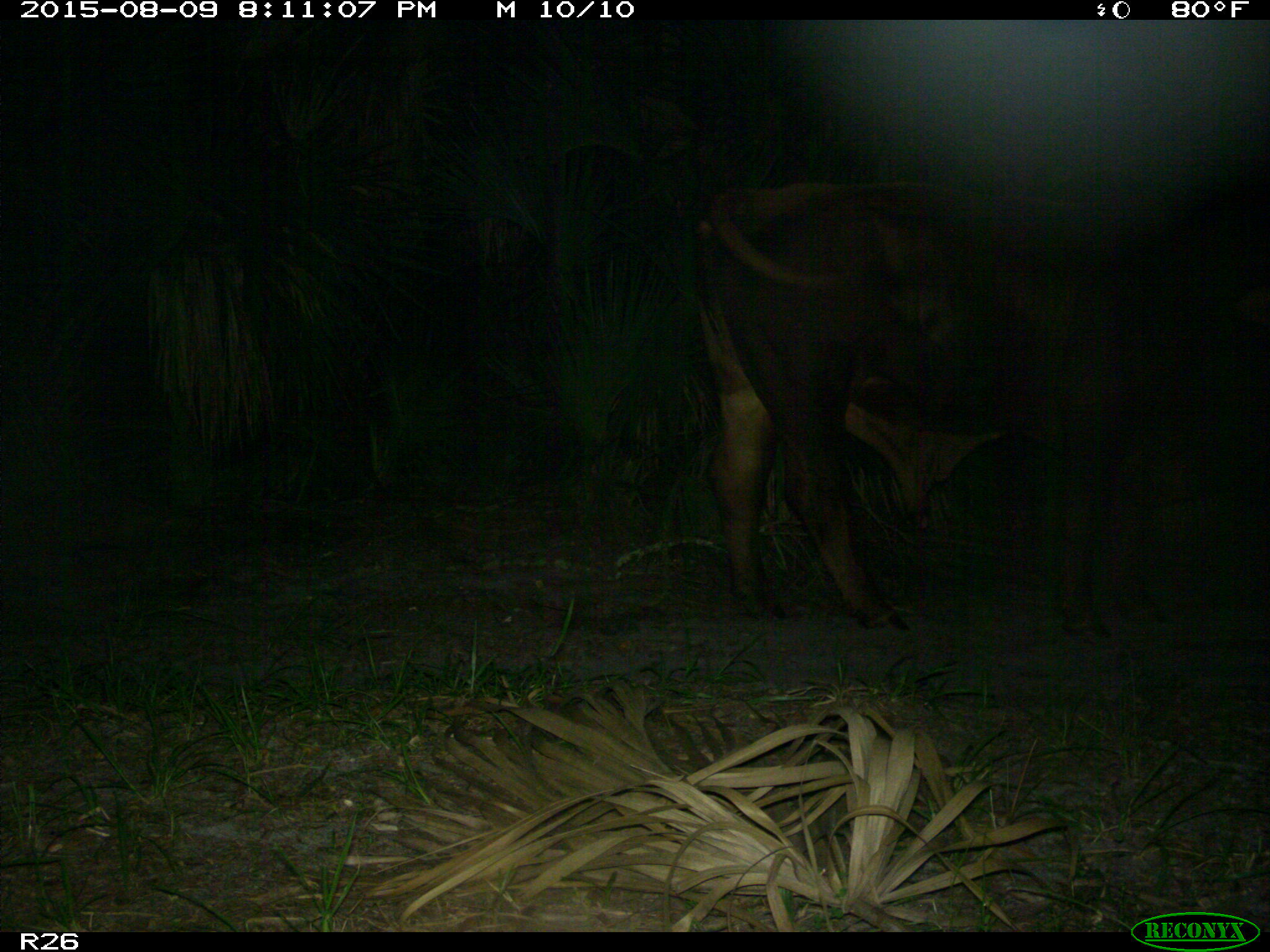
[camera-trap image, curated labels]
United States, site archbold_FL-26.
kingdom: Animalia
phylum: Chordata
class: Mammalia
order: Artiodactyla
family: Bovidae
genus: Bos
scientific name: Bos taurus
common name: domestic cow